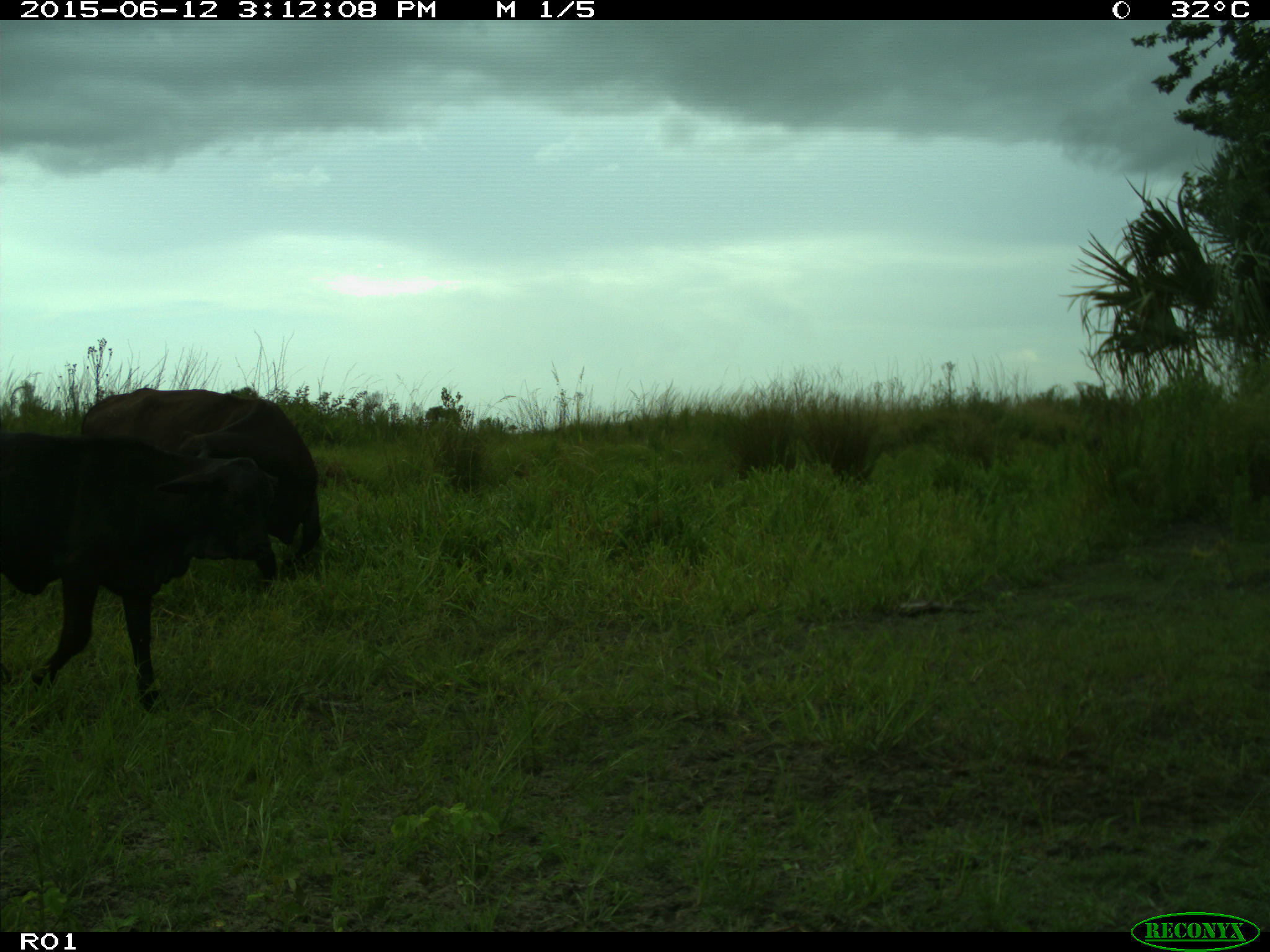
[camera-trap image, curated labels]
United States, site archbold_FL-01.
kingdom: Animalia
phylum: Chordata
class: Mammalia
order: Artiodactyla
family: Bovidae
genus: Bos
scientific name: Bos taurus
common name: domestic cow